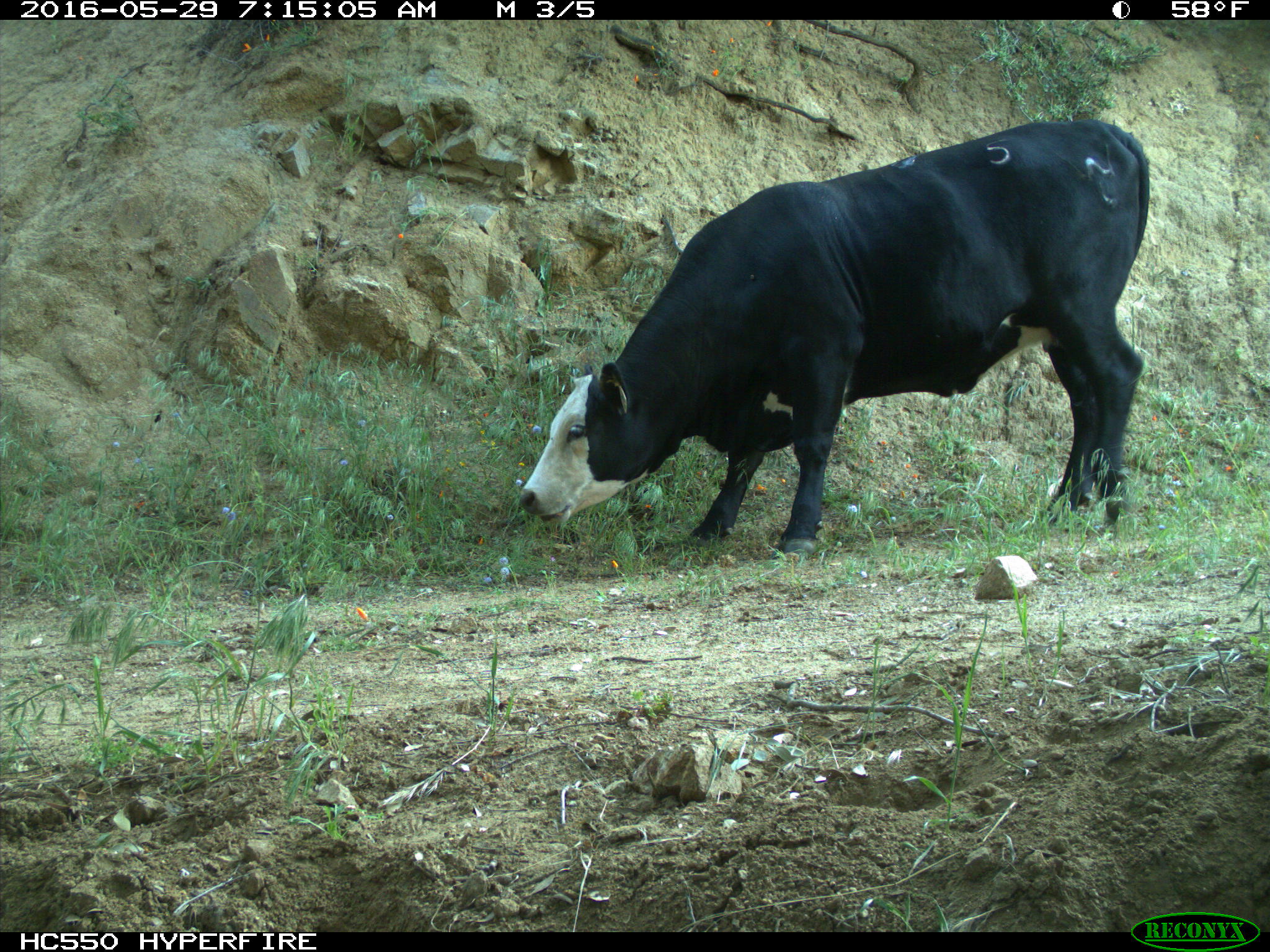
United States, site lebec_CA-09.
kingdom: Animalia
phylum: Chordata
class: Mammalia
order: Artiodactyla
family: Bovidae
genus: Bos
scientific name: Bos taurus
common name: domestic cow